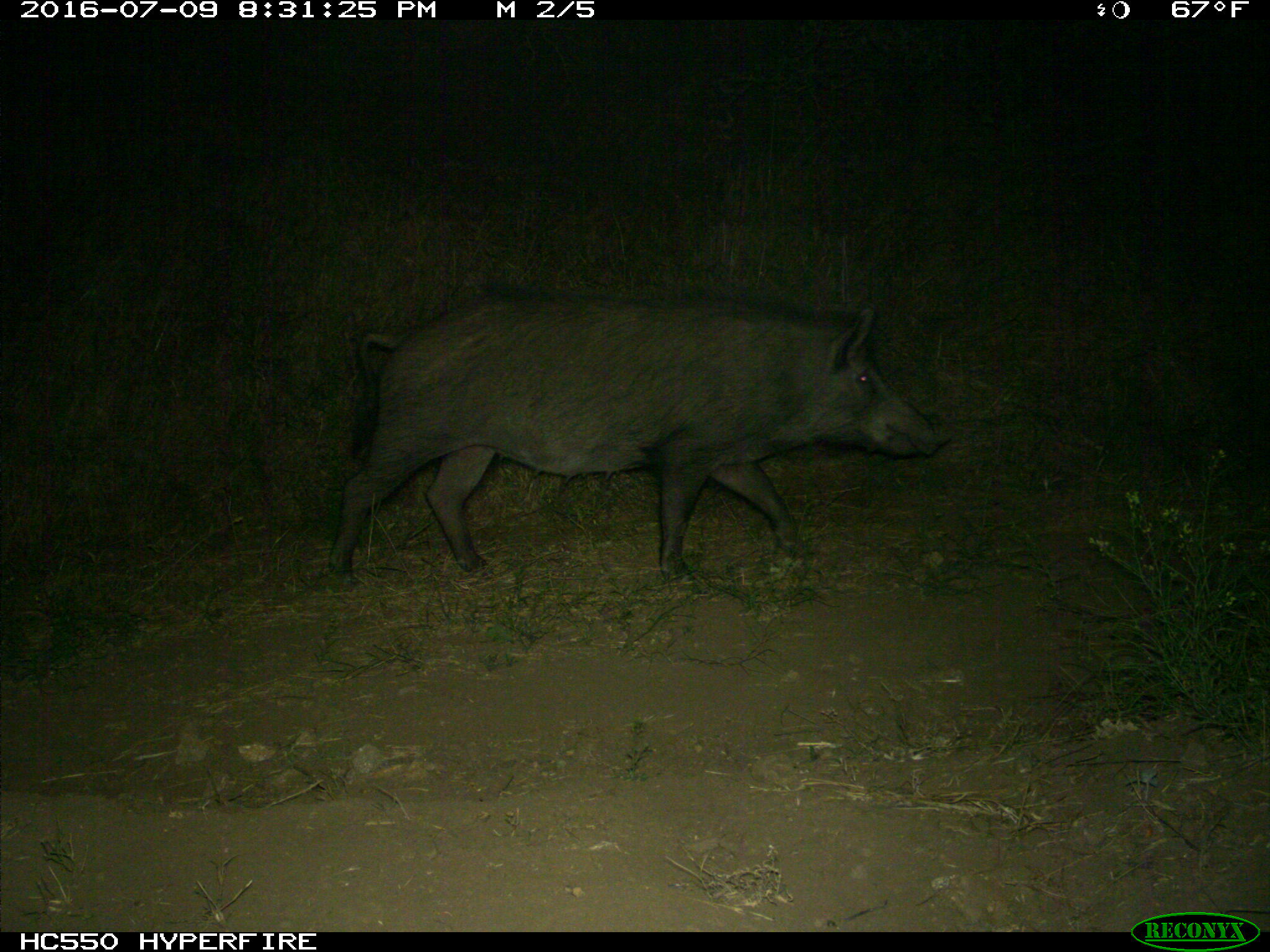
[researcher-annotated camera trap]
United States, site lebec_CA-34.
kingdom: Animalia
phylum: Chordata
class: Mammalia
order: Artiodactyla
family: Suidae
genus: Sus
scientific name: Sus scrofa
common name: wild boar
Sus scrofa (wild boar).